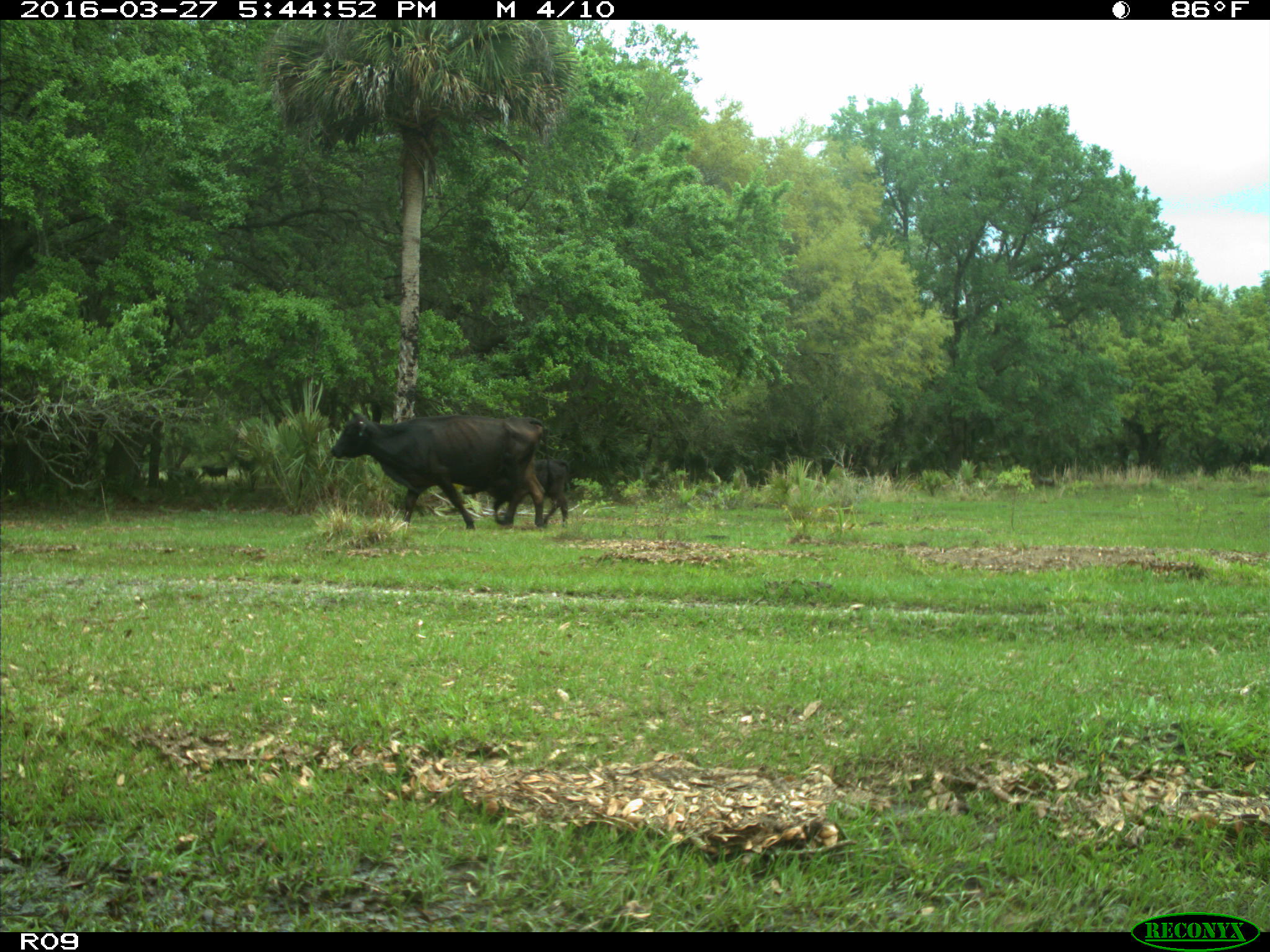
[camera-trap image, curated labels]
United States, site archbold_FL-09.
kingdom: Animalia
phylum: Chordata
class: Mammalia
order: Artiodactyla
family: Bovidae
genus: Bos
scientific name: Bos taurus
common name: domestic cow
Bos taurus (domestic cow).